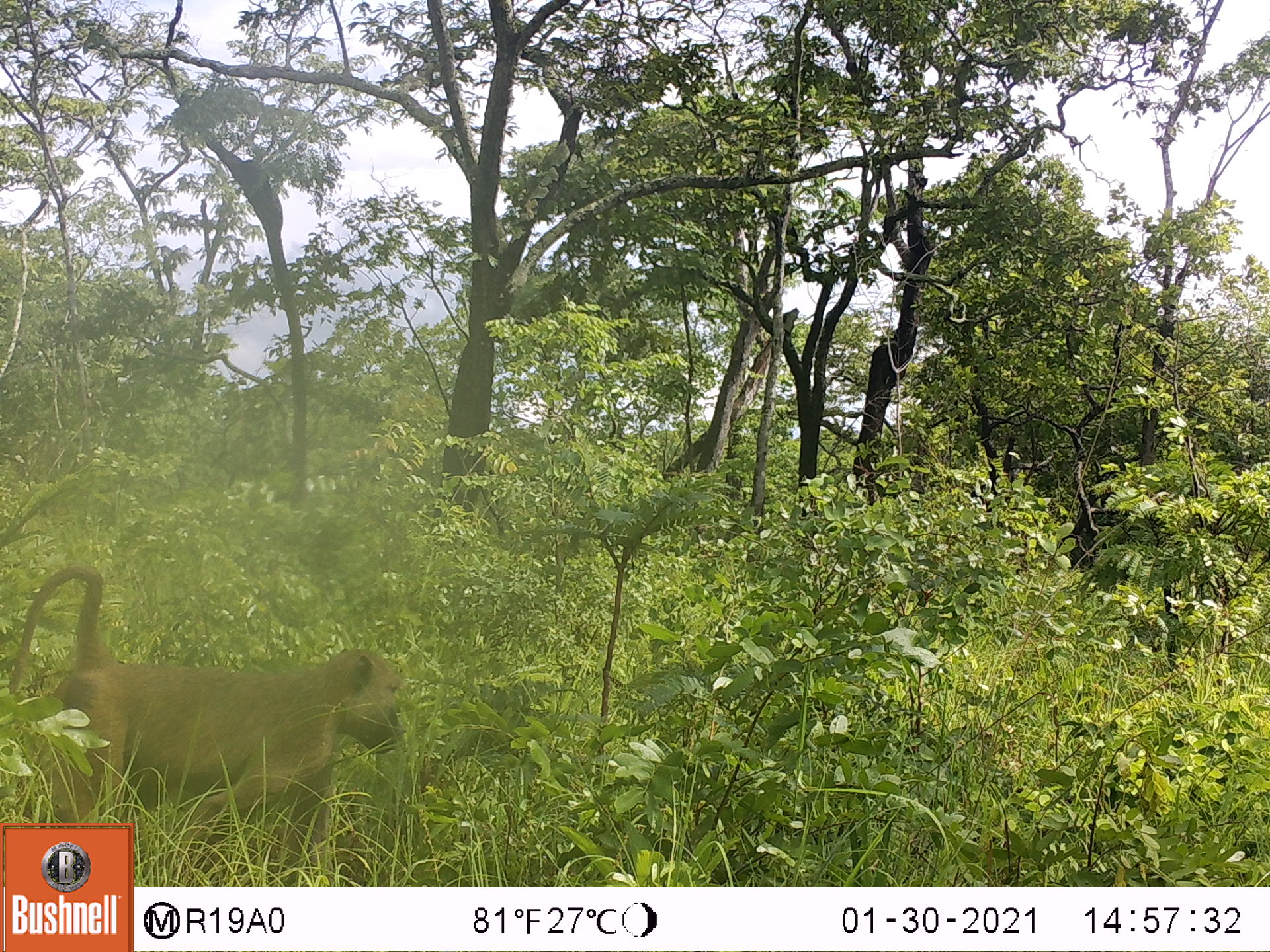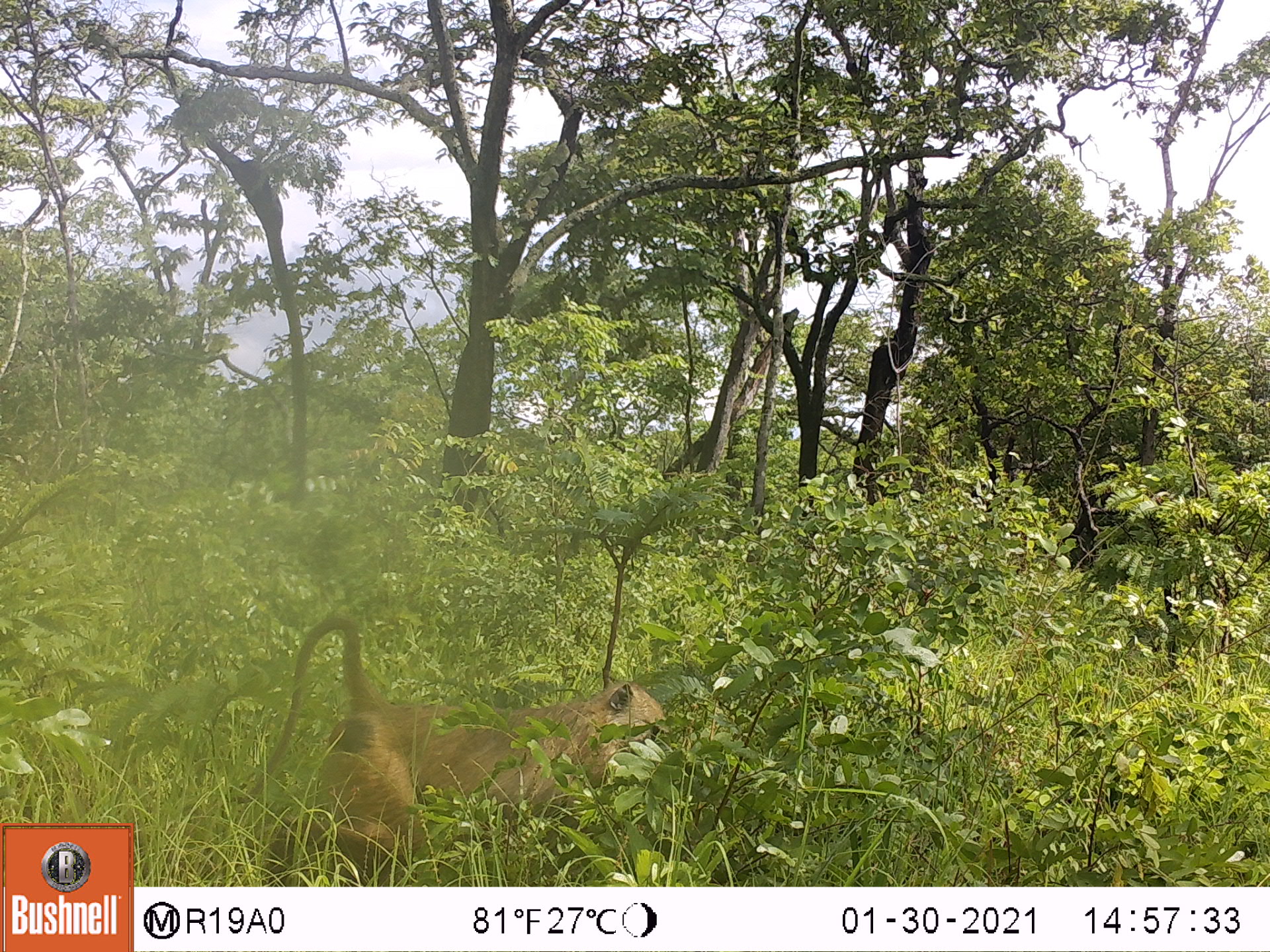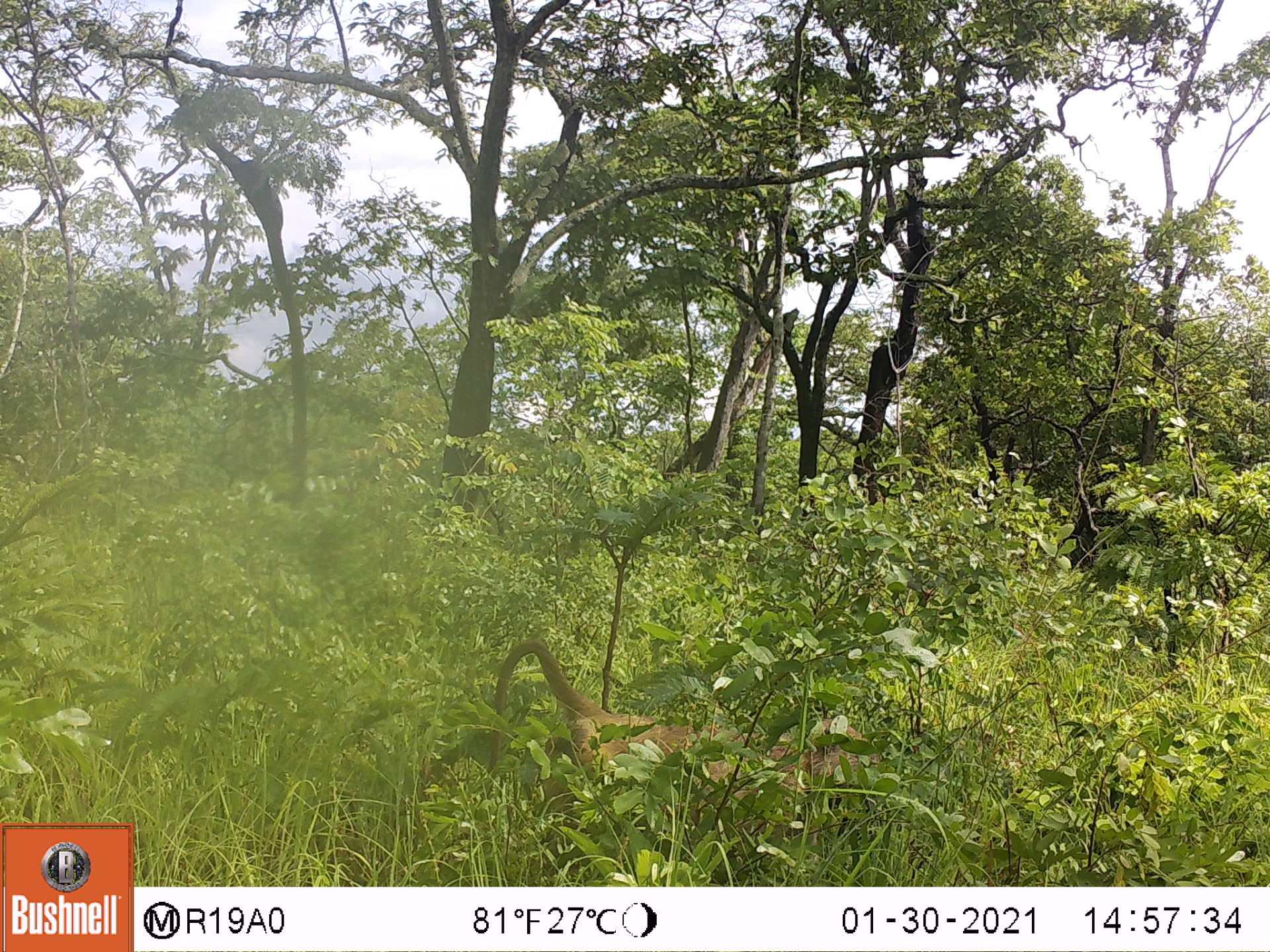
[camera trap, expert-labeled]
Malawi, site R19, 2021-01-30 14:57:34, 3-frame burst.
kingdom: Animalia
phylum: Chordata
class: Mammalia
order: Primates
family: Cercopithecidae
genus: Papio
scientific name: Papio cynocephalus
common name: yellow baboon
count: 1